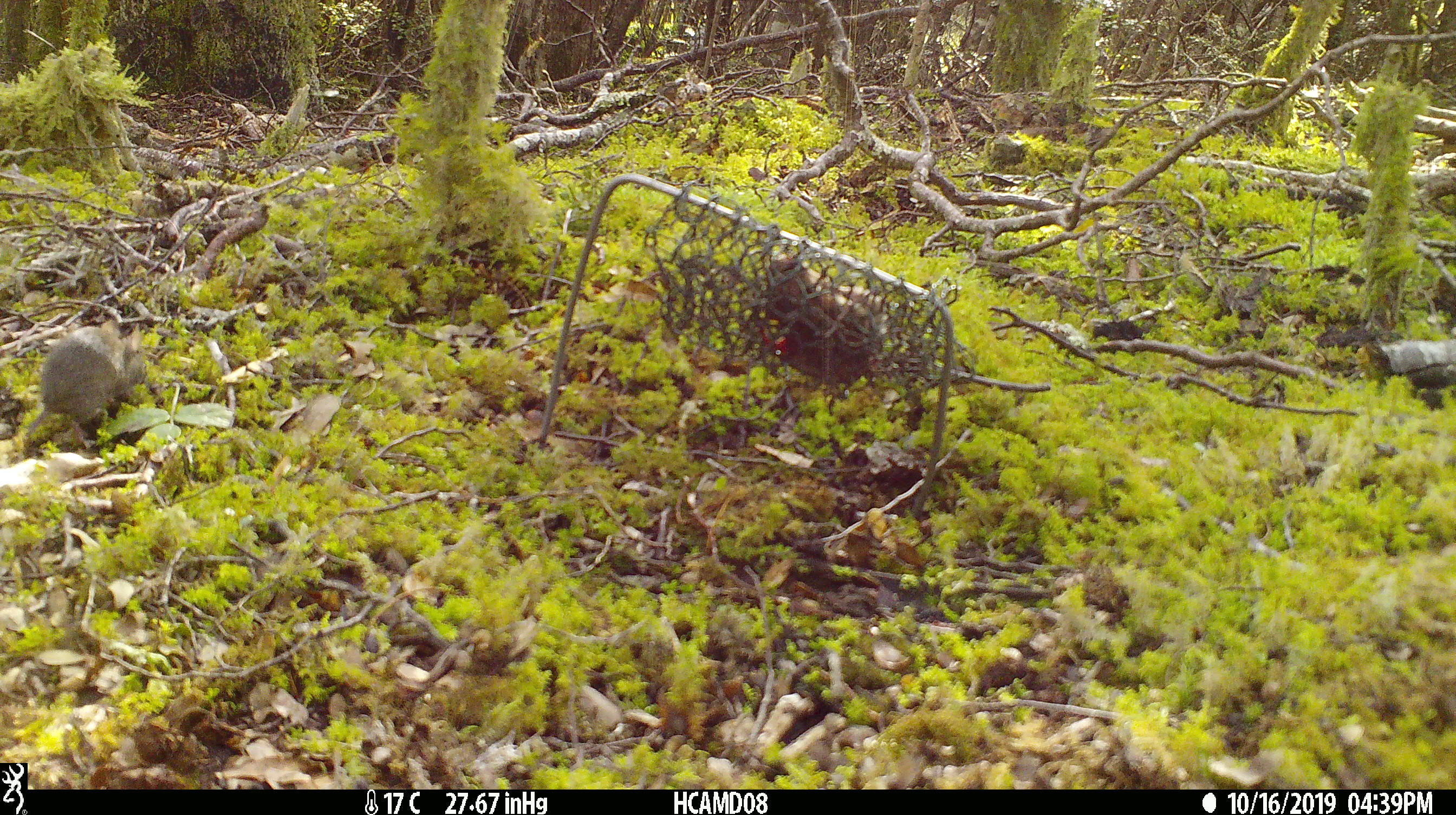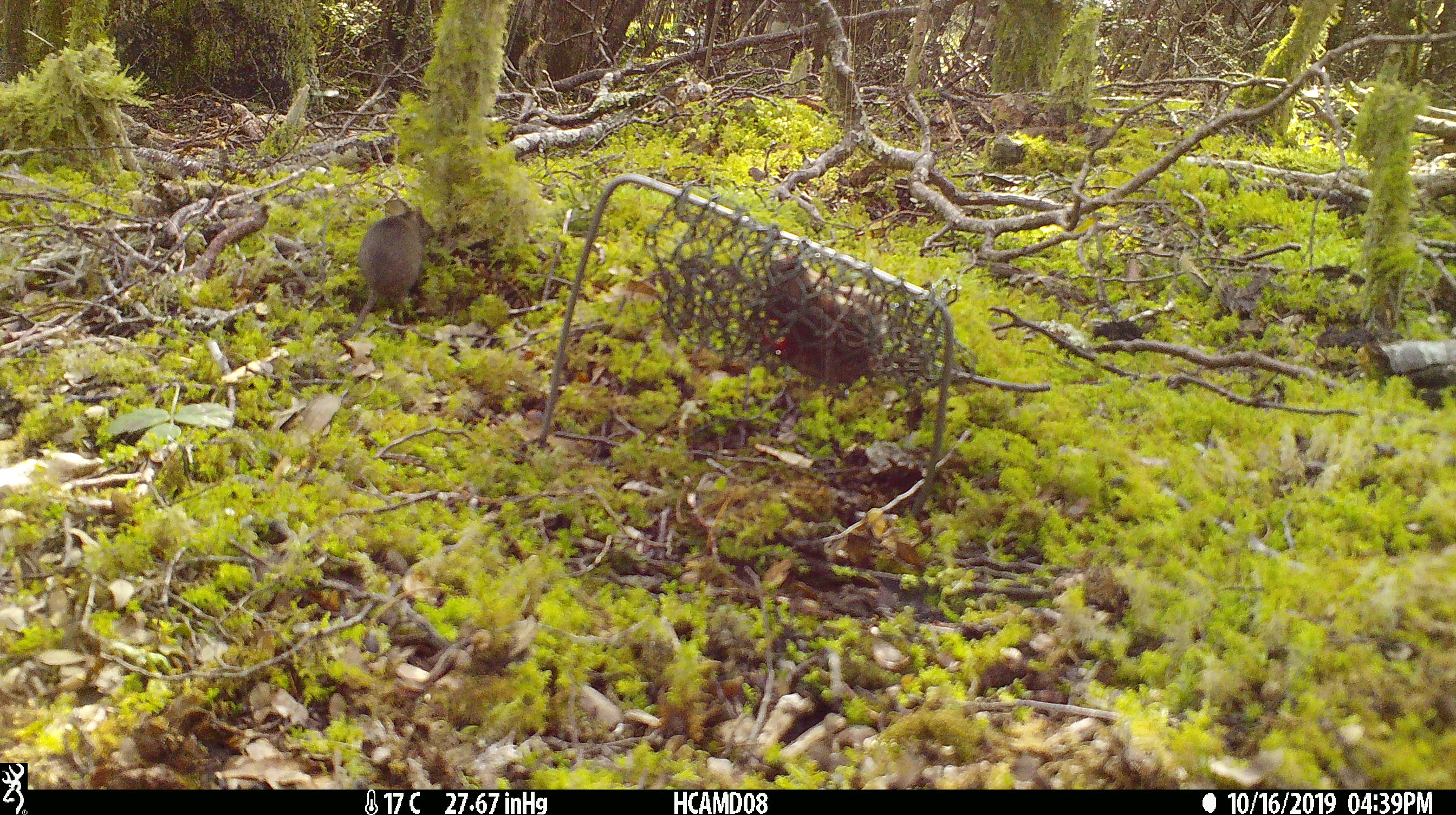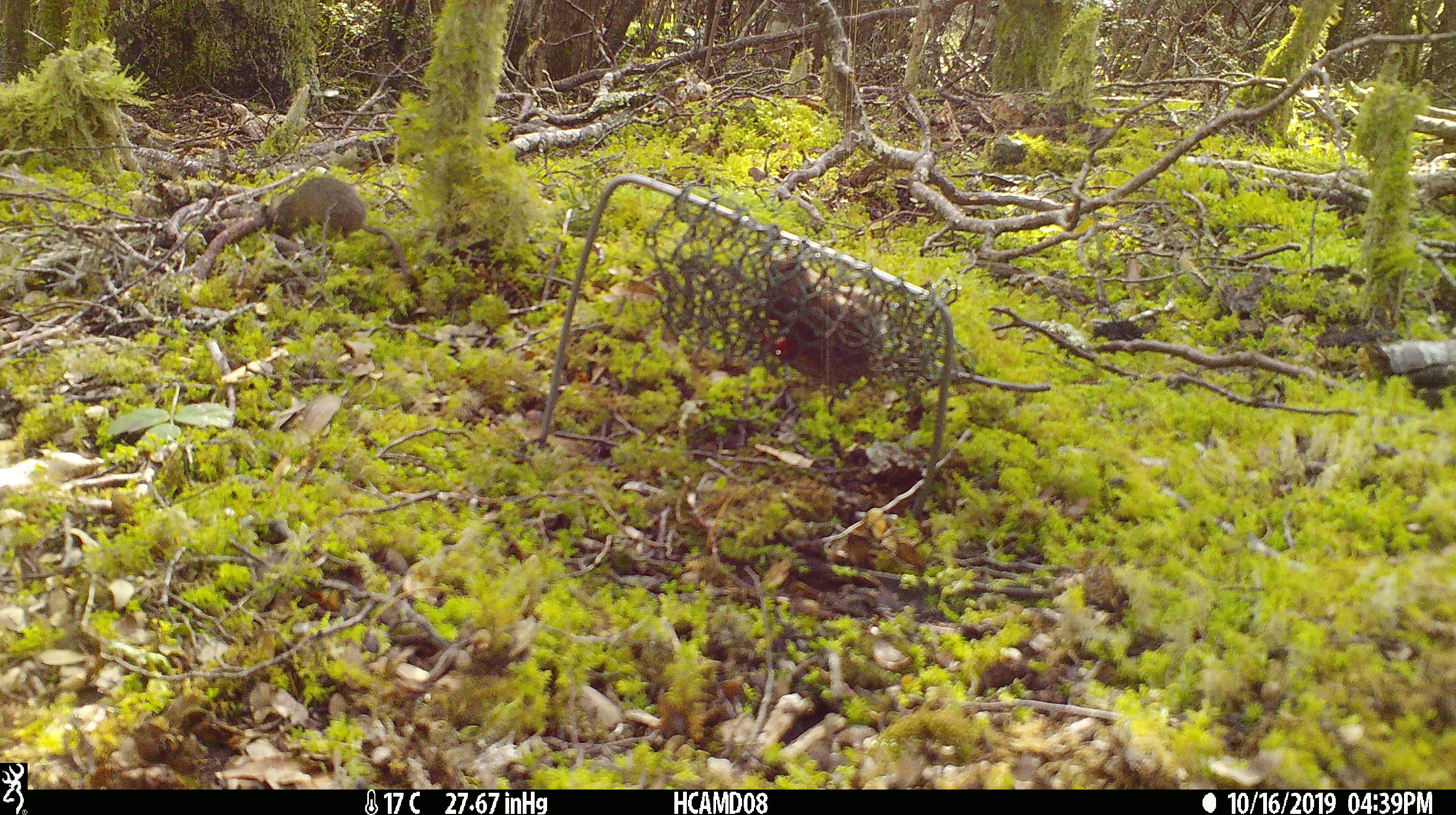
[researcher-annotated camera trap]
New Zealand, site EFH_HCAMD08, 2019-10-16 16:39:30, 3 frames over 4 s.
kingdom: Animalia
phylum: Chordata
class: Mammalia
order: Rodentia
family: Muridae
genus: Mus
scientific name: Mus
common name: mouse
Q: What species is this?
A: Mouse (Mus).